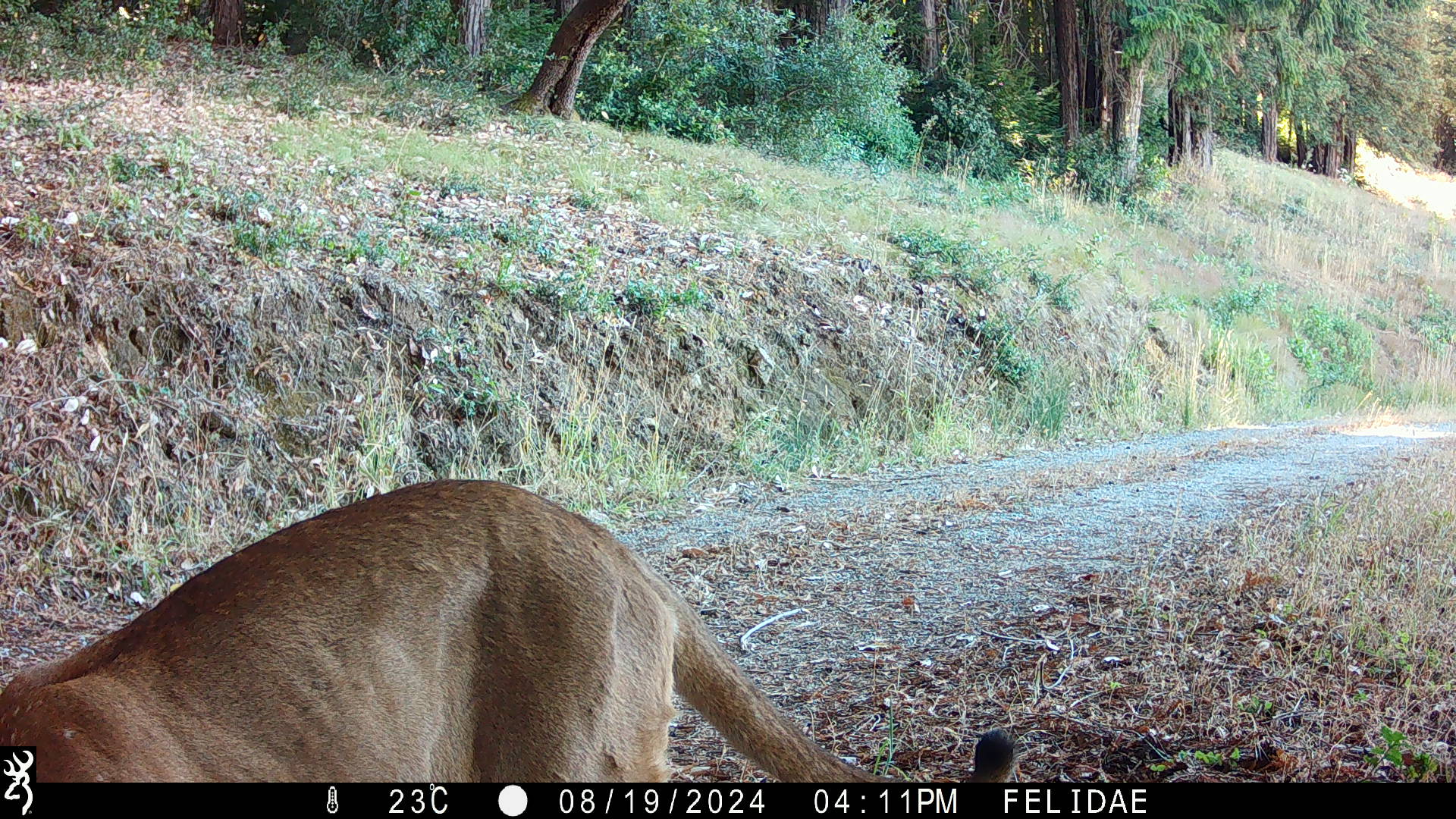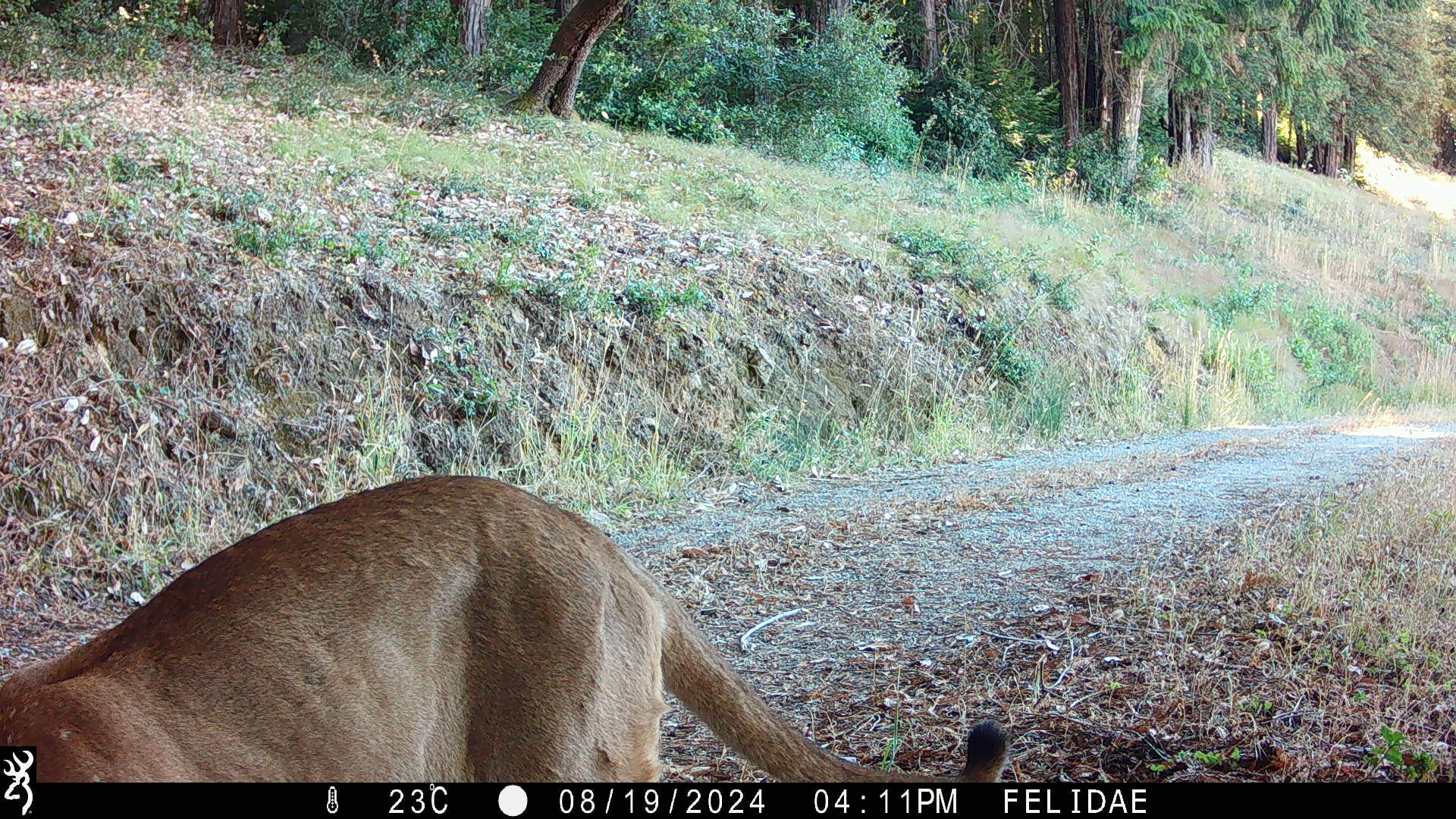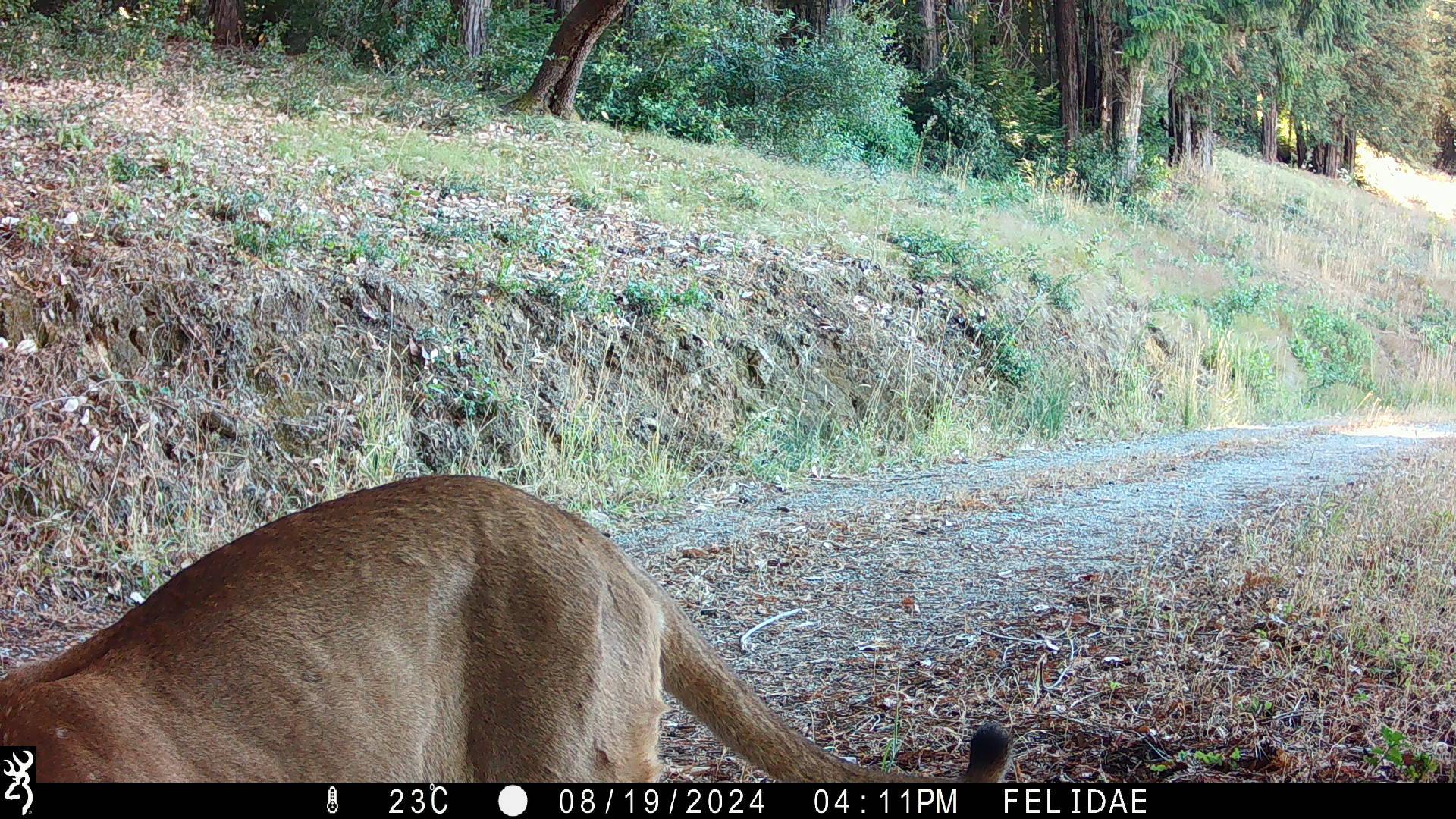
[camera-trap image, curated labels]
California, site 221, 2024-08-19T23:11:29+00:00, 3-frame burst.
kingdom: Animalia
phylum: Chordata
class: Mammalia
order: Carnivora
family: Felidae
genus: Puma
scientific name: Puma concolor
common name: puma